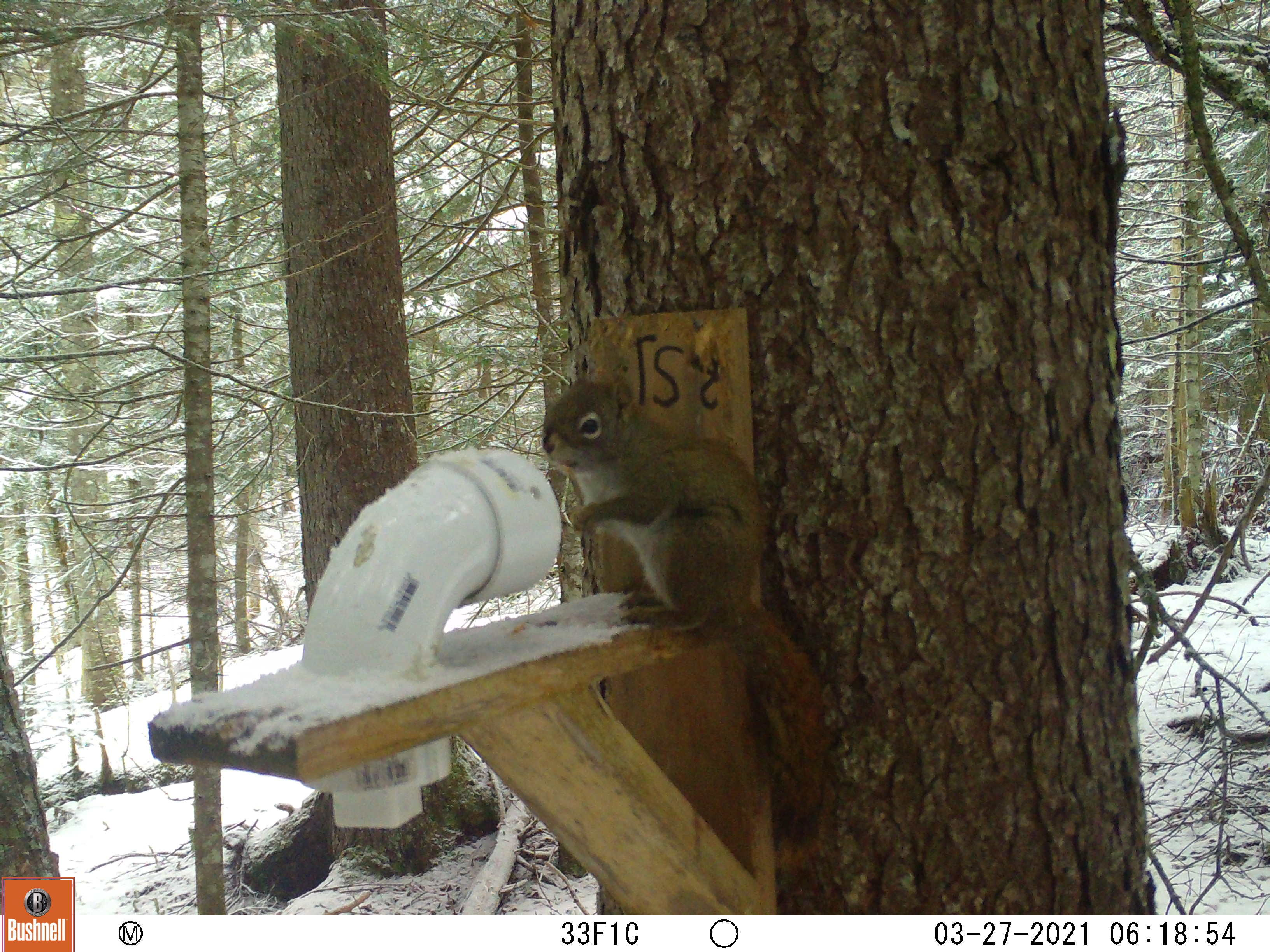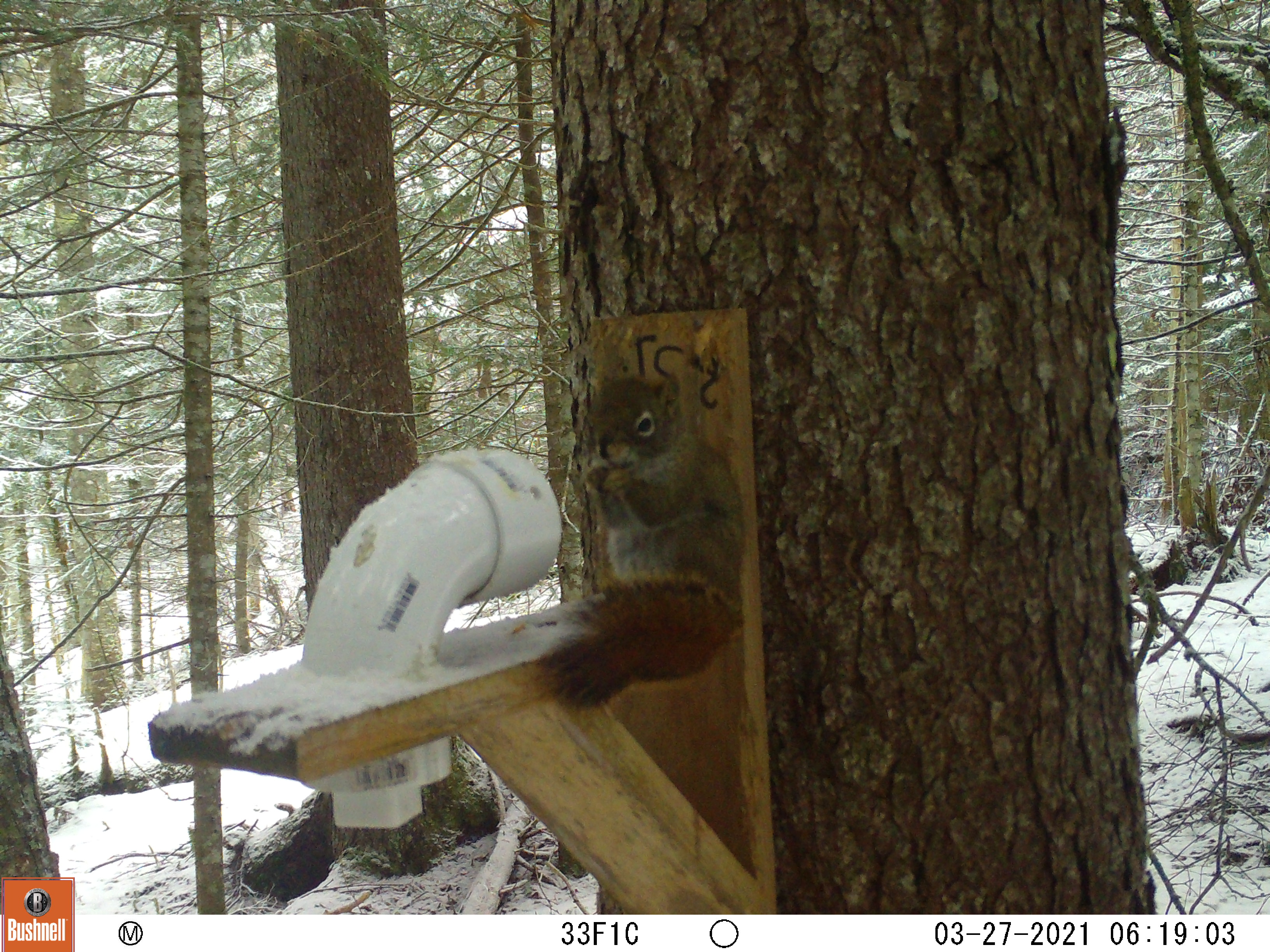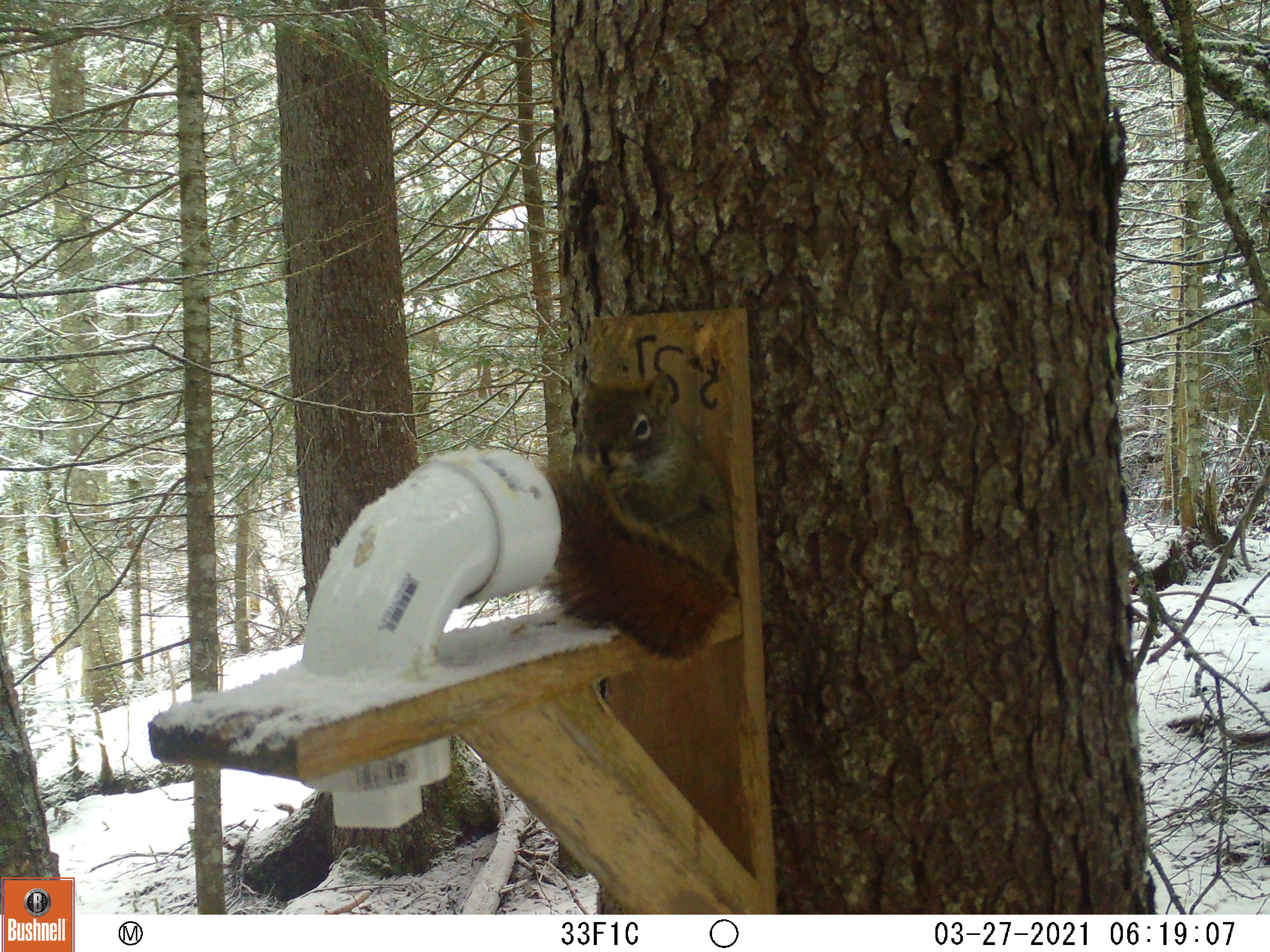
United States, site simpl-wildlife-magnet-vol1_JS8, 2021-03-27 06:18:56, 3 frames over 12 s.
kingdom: Animalia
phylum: Chordata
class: Mammalia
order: Rodentia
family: Sciuridae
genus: Tamiasciurus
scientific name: Tamiasciurus hudsonicus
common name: red squirrel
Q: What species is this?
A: Red squirrel (Tamiasciurus hudsonicus).